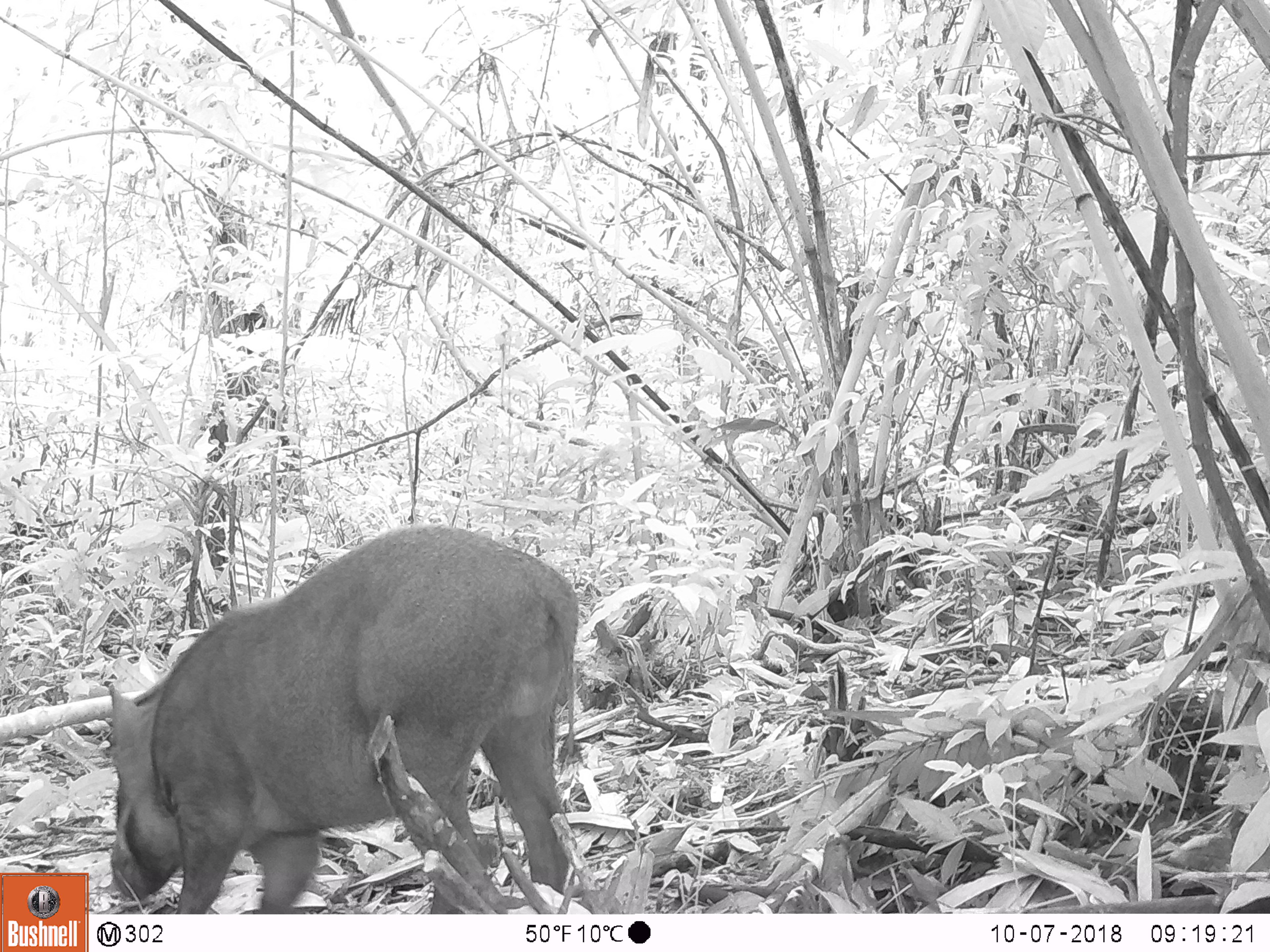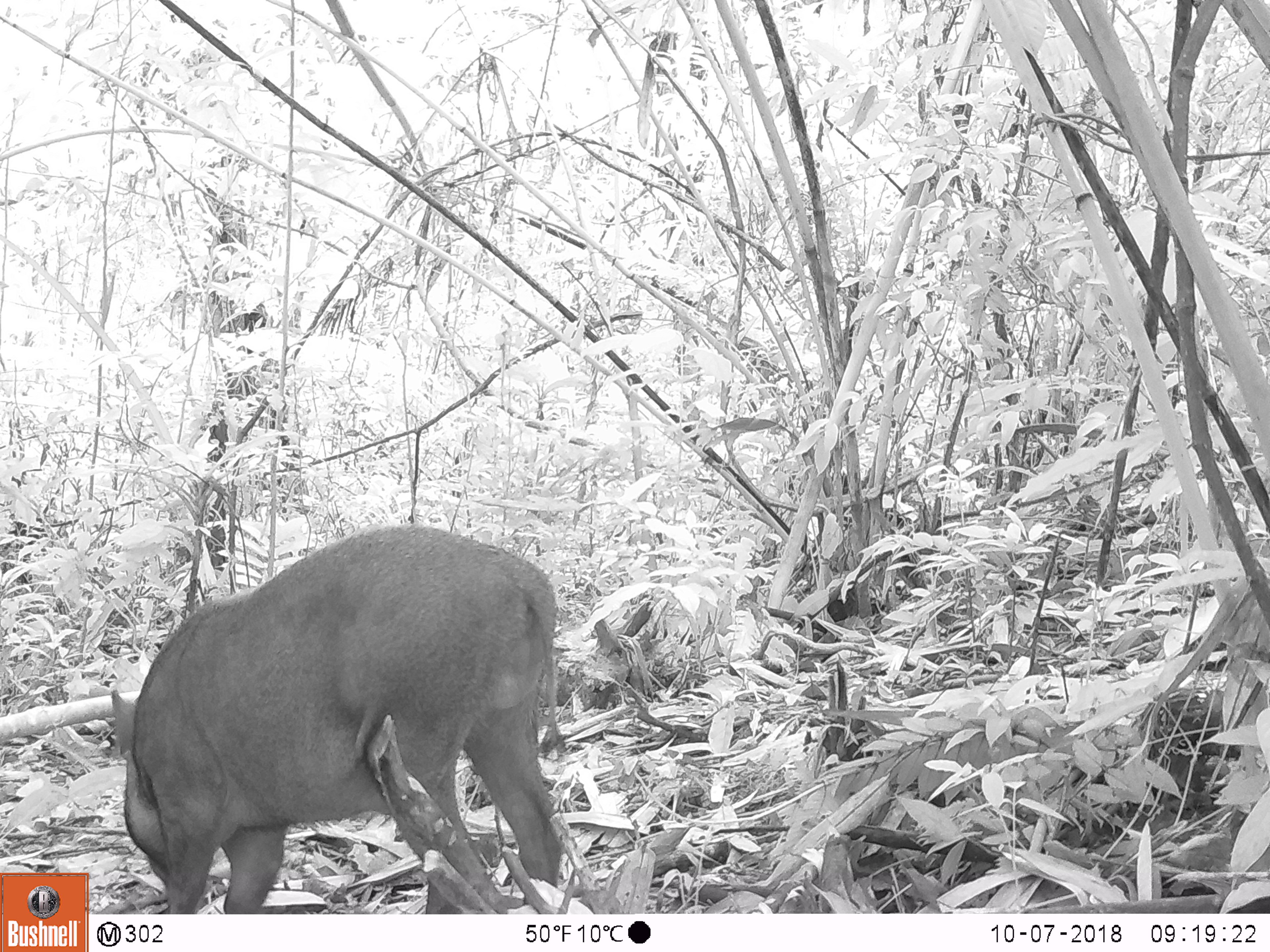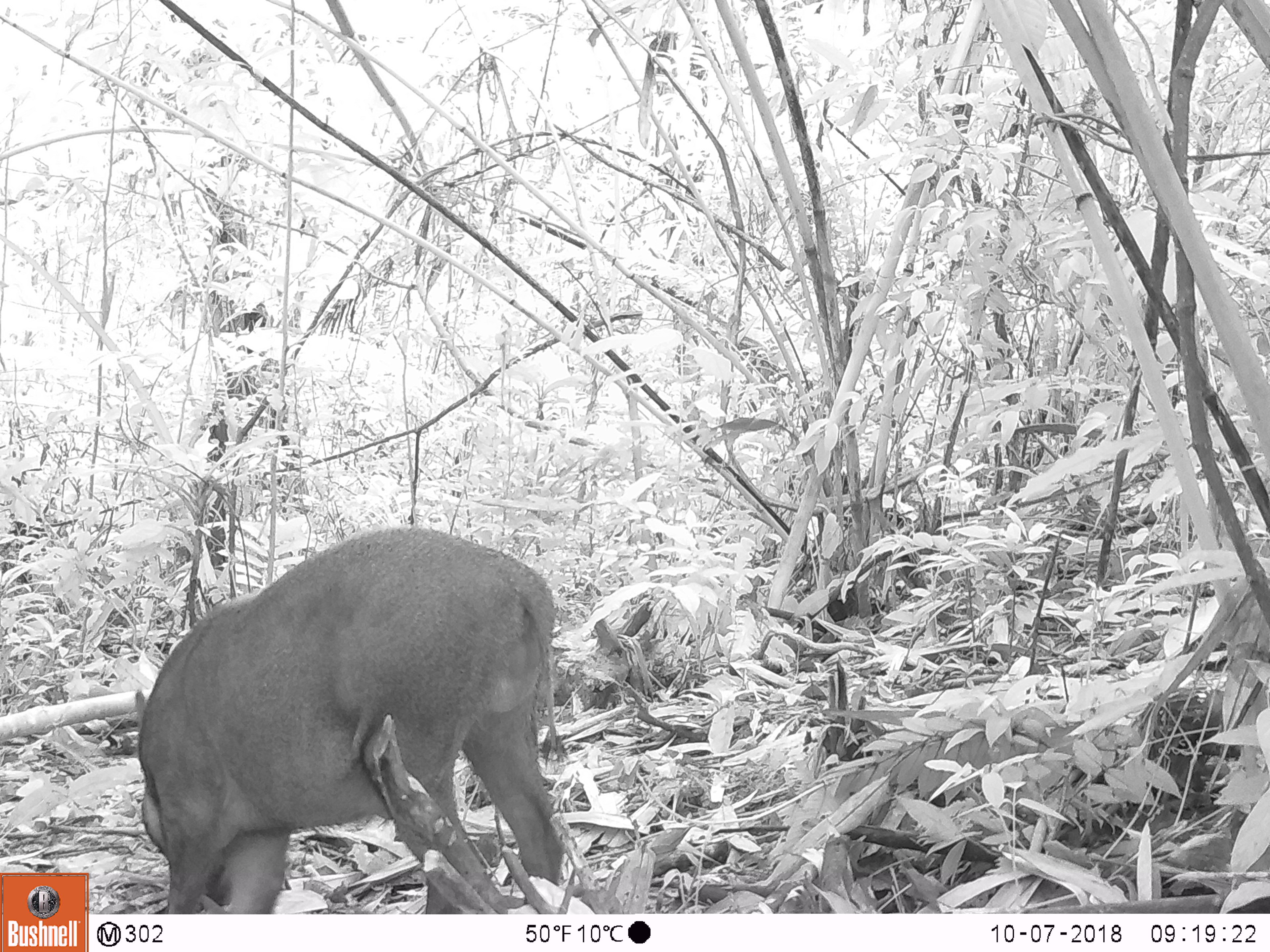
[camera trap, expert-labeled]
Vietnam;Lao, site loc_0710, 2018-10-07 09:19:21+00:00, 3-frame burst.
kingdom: Animalia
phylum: Chordata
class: Mammalia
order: Artiodactyla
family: Suidae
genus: Sus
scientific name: Sus scrofa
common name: eurasian wild pig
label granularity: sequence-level